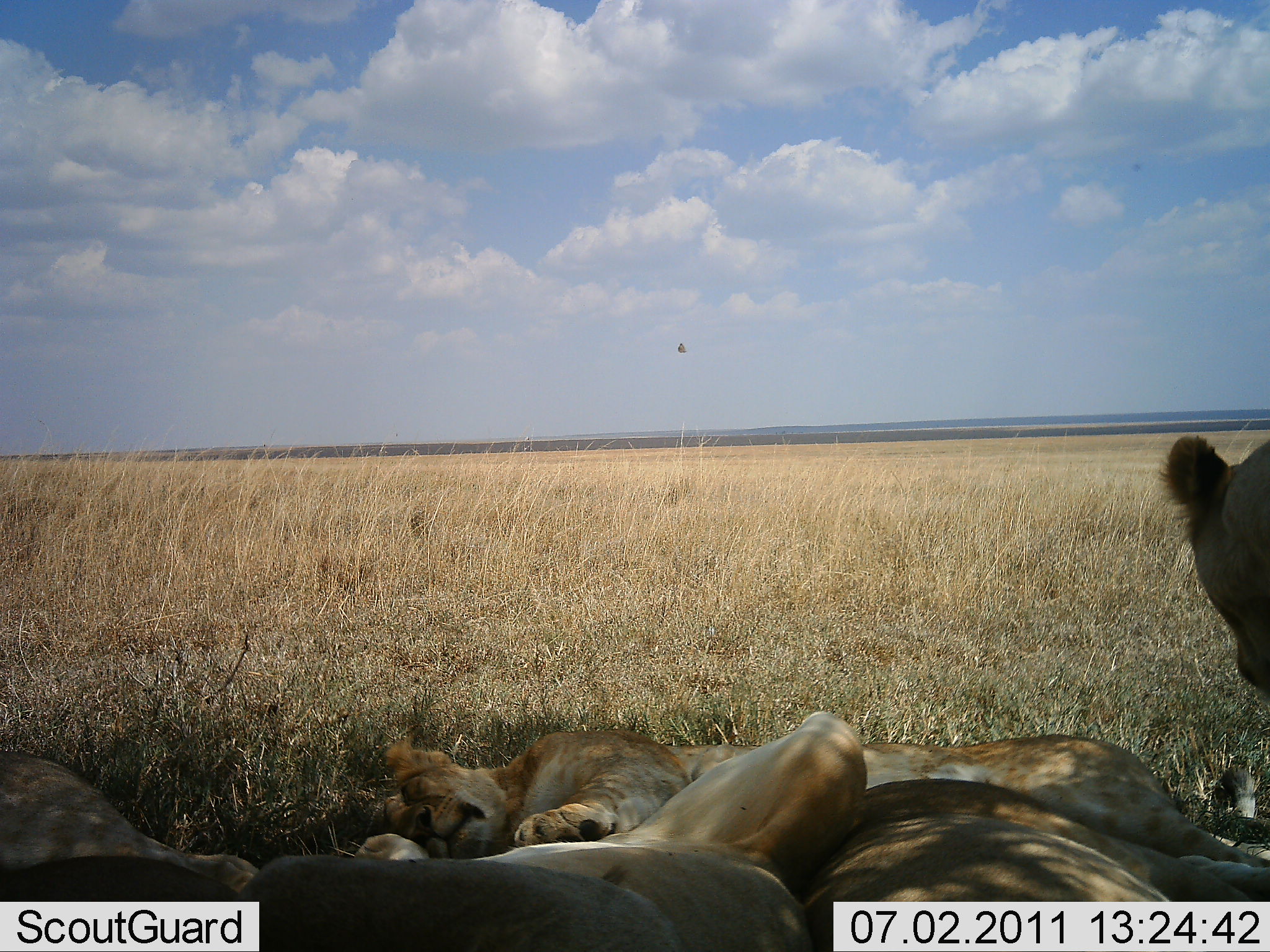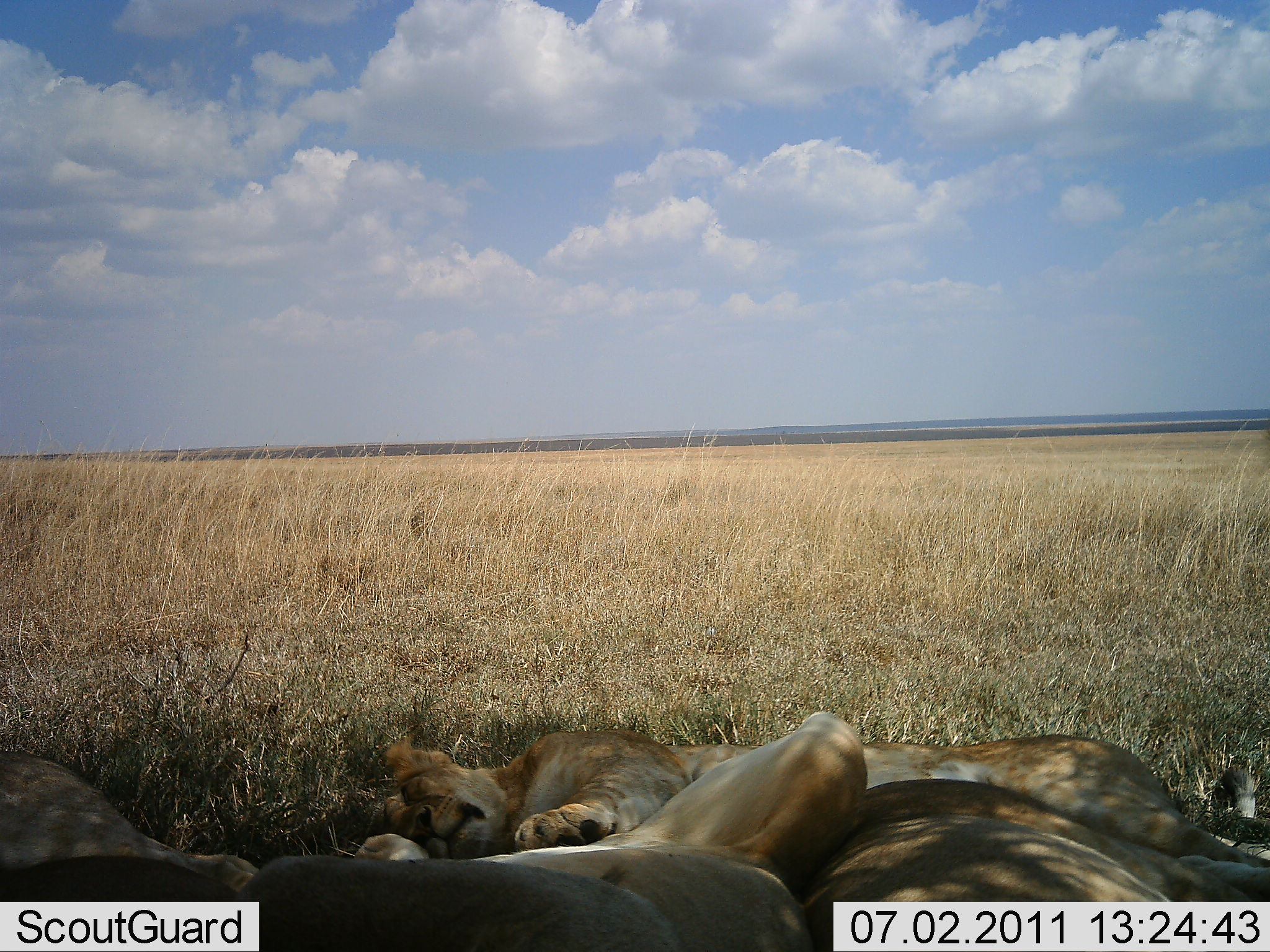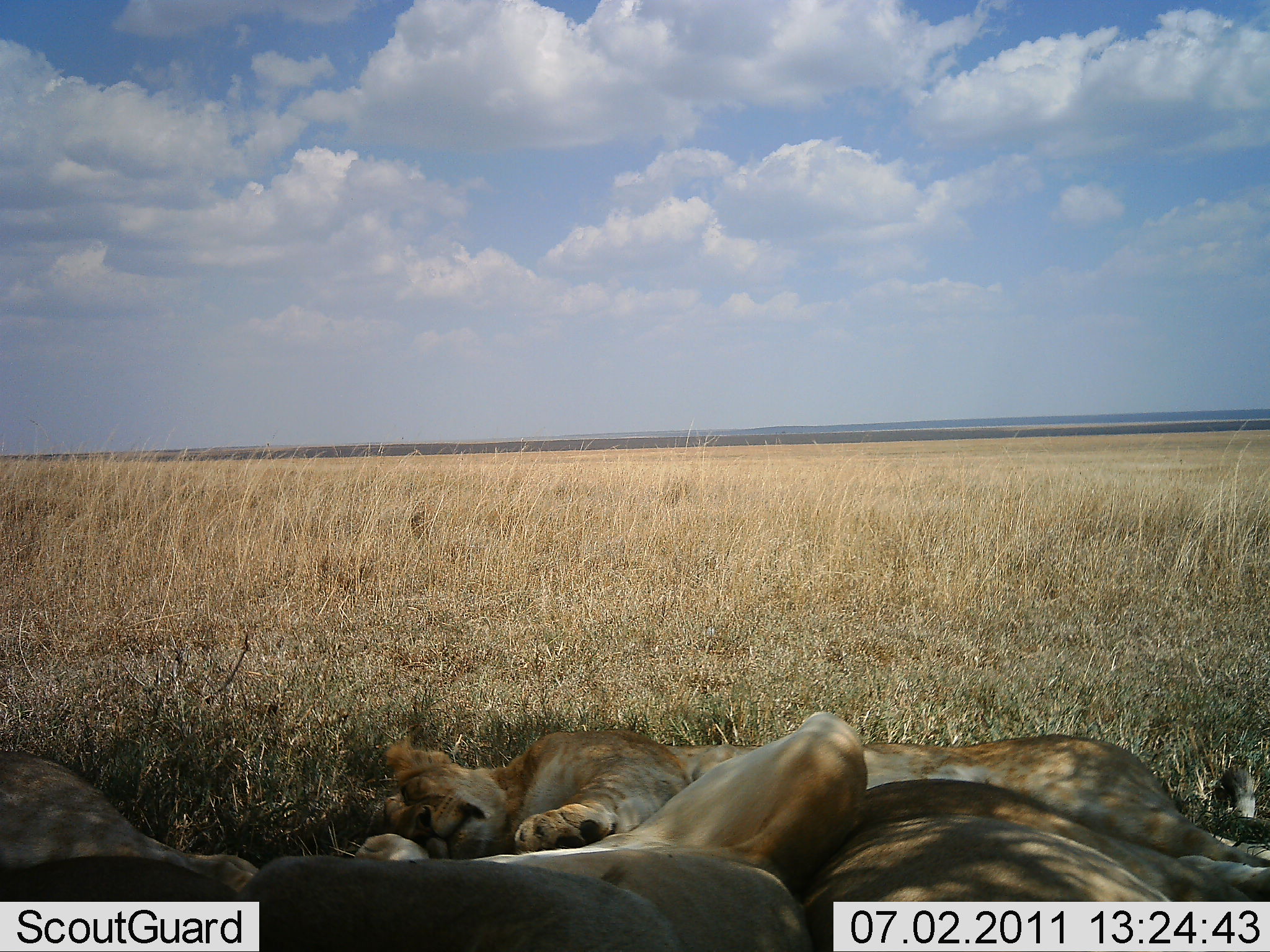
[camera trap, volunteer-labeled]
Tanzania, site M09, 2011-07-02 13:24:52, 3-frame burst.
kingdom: Animalia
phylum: Chordata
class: Mammalia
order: Carnivora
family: Felidae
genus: Panthera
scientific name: Panthera leo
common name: lion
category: lionfemale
Lionfemale (lion) (Panthera leo), count 4. Behavior (volunteer vote fractions): standing 0%, resting 100%, moving 8%, interacting 0%. Young present (vote fraction): 8%. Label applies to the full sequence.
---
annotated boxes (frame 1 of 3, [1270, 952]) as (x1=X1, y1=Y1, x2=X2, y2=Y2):
animal: (x1=381, y1=730, x2=1270, y2=933); (x1=250, y1=713, x2=872, y2=931); (x1=352, y1=711, x2=868, y2=934); (x1=798, y1=776, x2=1269, y2=933); (x1=0, y1=751, x2=254, y2=902); (x1=1156, y1=434, x2=1270, y2=711)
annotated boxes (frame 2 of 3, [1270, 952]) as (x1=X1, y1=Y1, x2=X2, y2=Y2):
animal: (x1=354, y1=727, x2=1269, y2=949); (x1=242, y1=710, x2=870, y2=951); (x1=800, y1=777, x2=1270, y2=952); (x1=0, y1=752, x2=250, y2=901)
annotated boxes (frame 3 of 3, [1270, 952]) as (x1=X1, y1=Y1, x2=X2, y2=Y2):
animal: (x1=352, y1=726, x2=1270, y2=952); (x1=802, y1=779, x2=1269, y2=952); (x1=243, y1=849, x2=806, y2=950); (x1=0, y1=751, x2=260, y2=901)